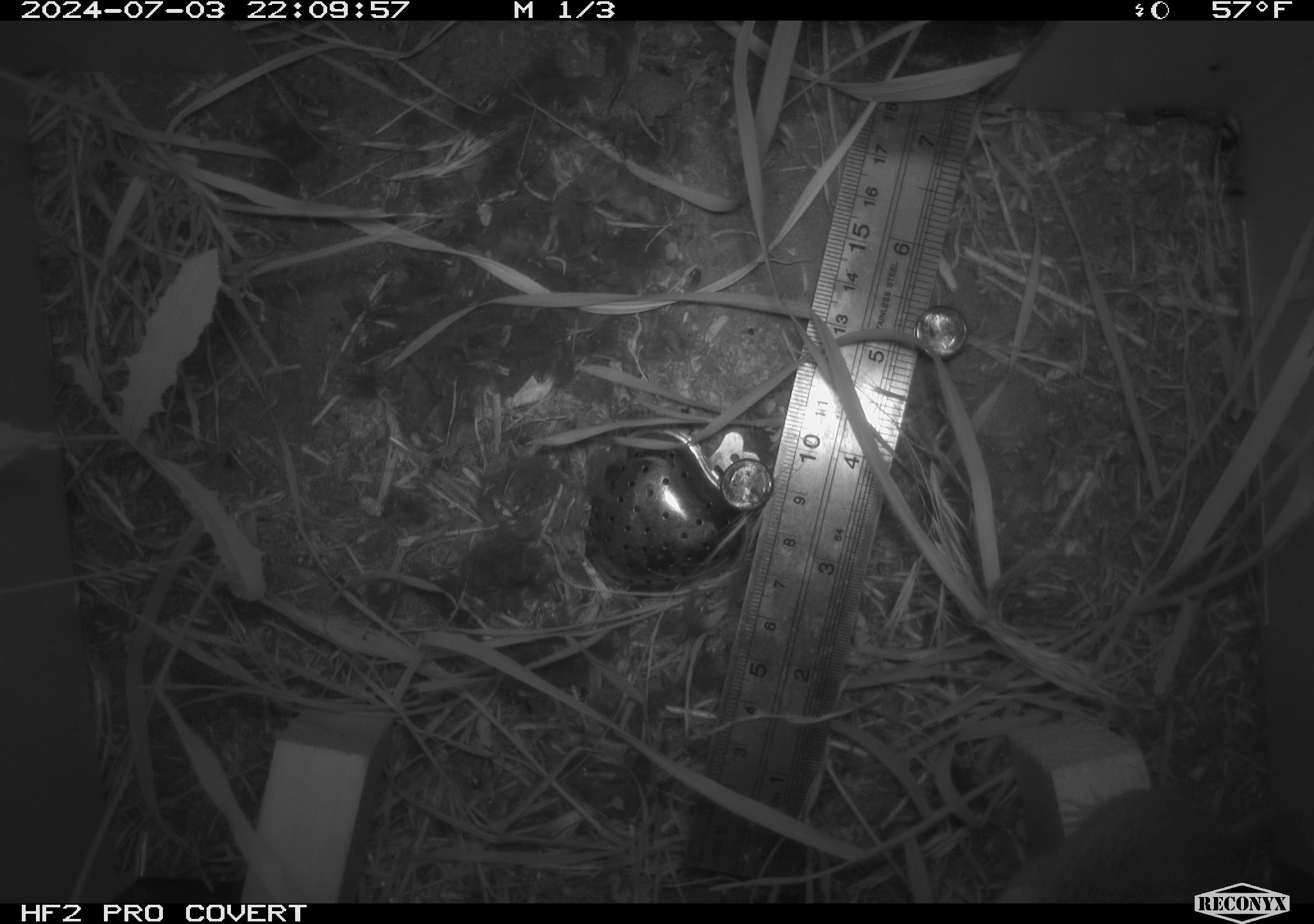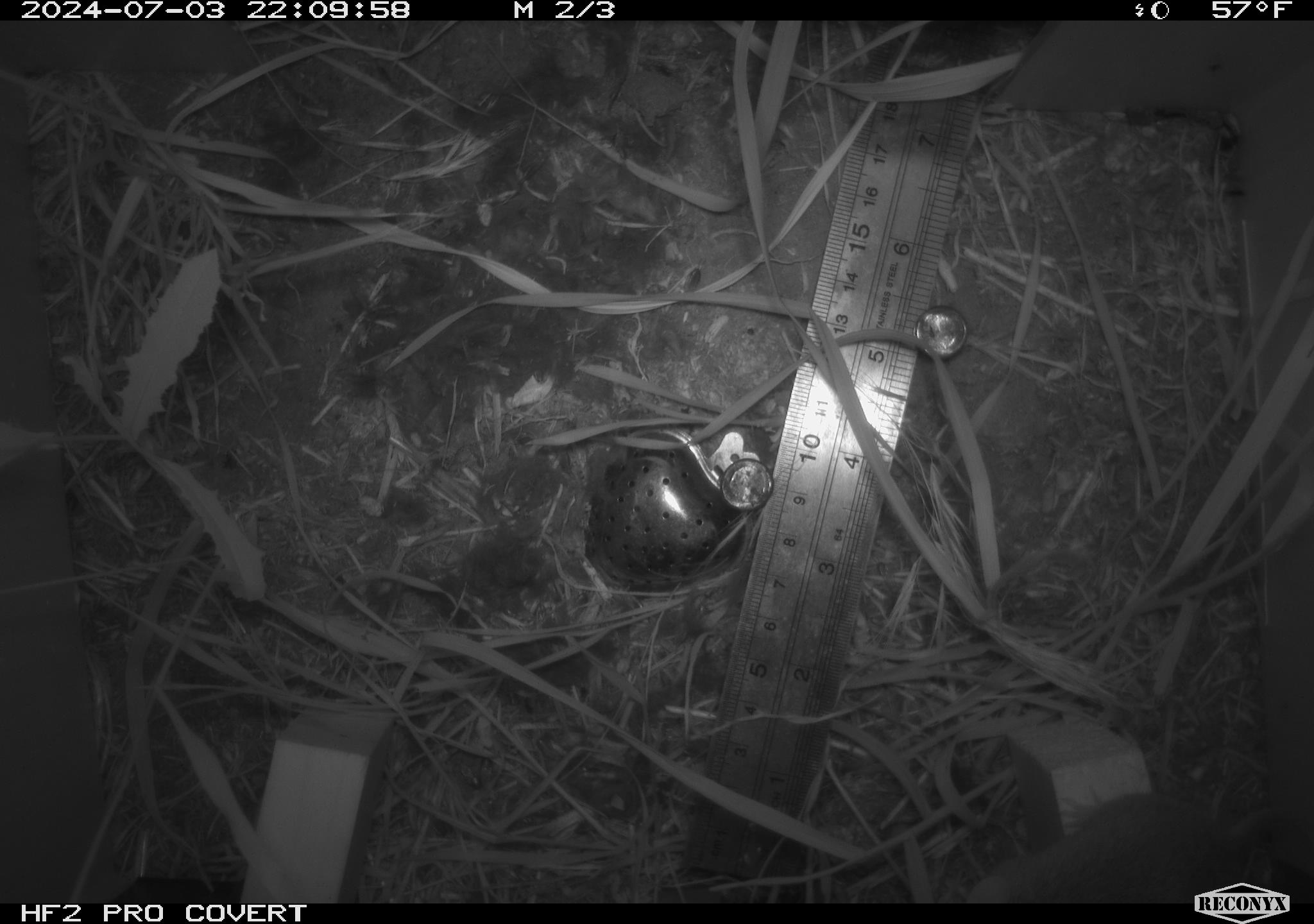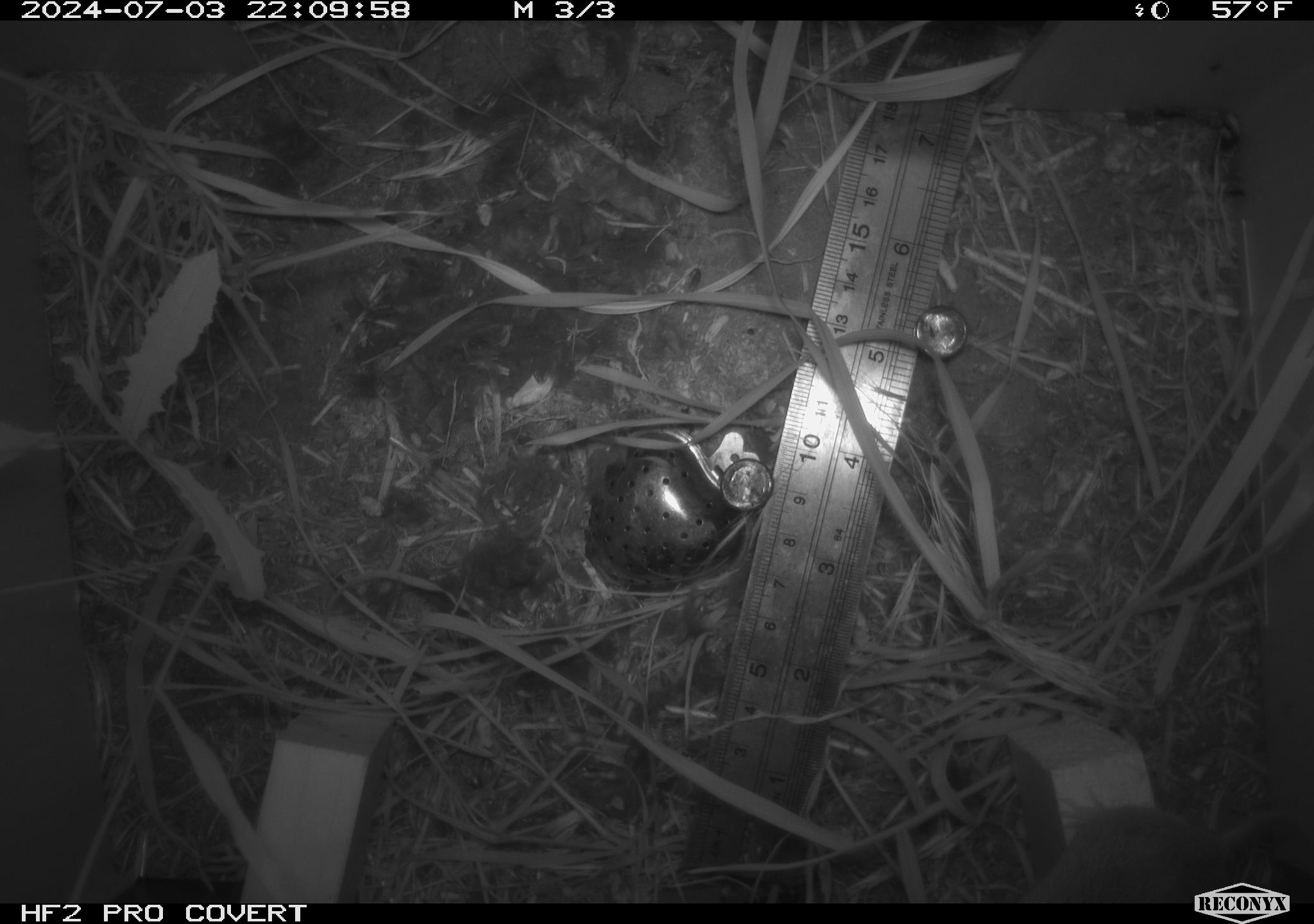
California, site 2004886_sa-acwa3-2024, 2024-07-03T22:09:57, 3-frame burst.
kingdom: Animalia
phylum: Chordata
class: Mammalia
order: Rodentia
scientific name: Rodentia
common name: mouse species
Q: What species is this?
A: Mouse species (Rodentia).